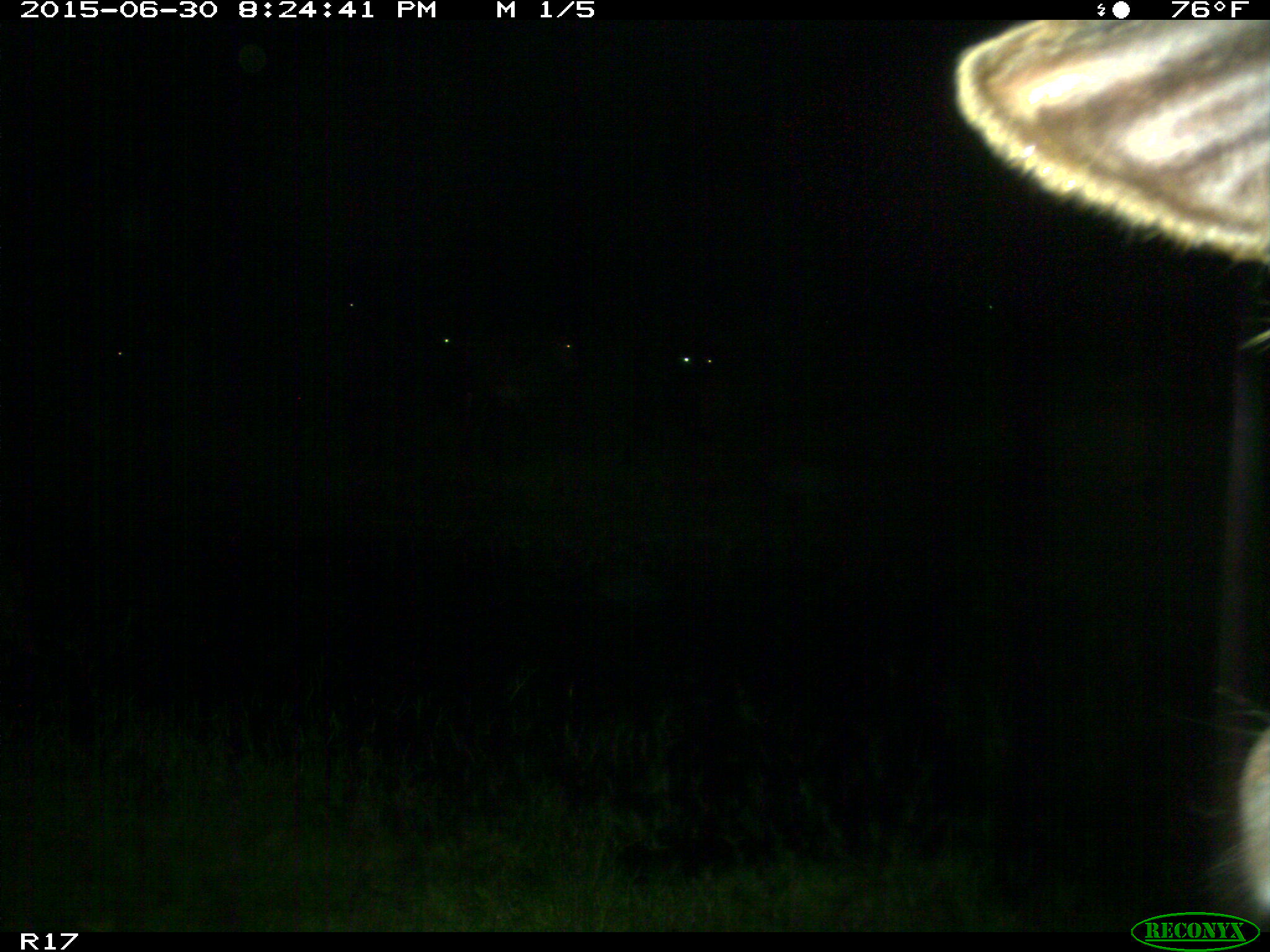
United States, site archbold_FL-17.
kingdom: Animalia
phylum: Chordata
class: Mammalia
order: Artiodactyla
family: Bovidae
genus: Bos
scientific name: Bos taurus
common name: domestic cow